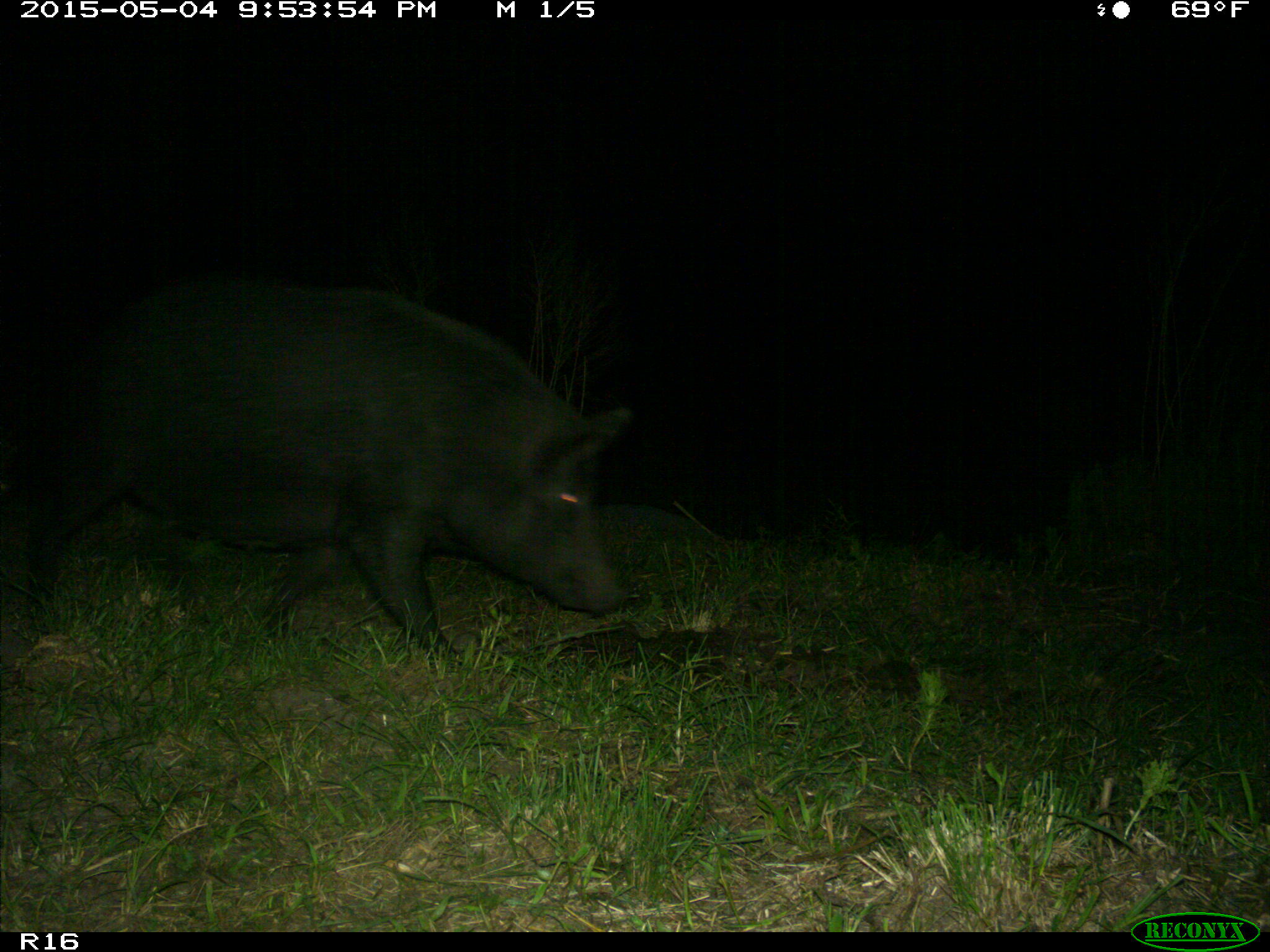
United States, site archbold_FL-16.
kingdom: Animalia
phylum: Chordata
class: Mammalia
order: Artiodactyla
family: Suidae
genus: Sus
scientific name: Sus scrofa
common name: wild boar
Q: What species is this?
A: Sus scrofa (wild boar).